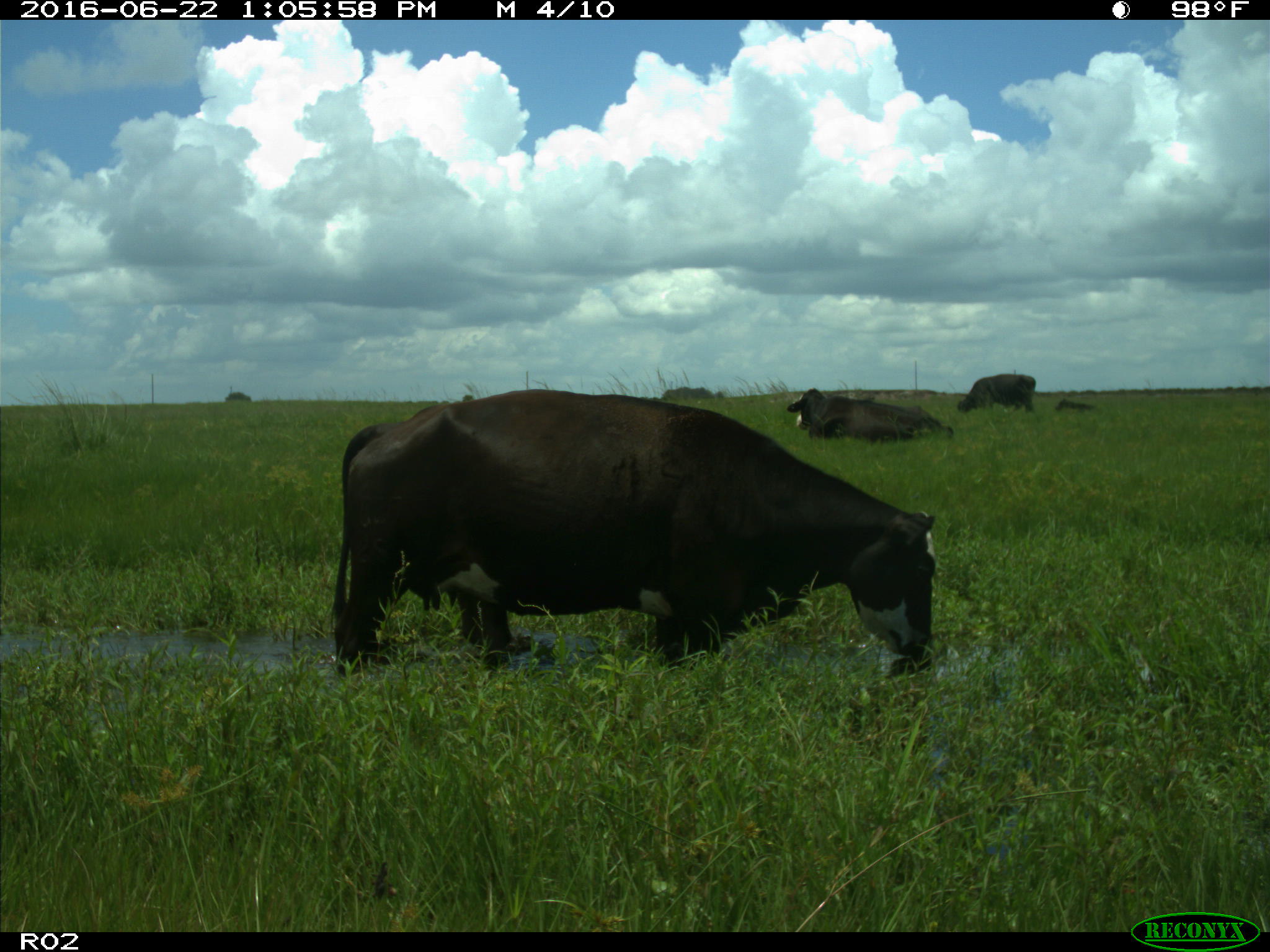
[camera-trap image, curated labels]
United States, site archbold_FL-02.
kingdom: Animalia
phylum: Chordata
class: Mammalia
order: Artiodactyla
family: Bovidae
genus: Bos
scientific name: Bos taurus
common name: domestic cow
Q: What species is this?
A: Bos taurus (domestic cow).